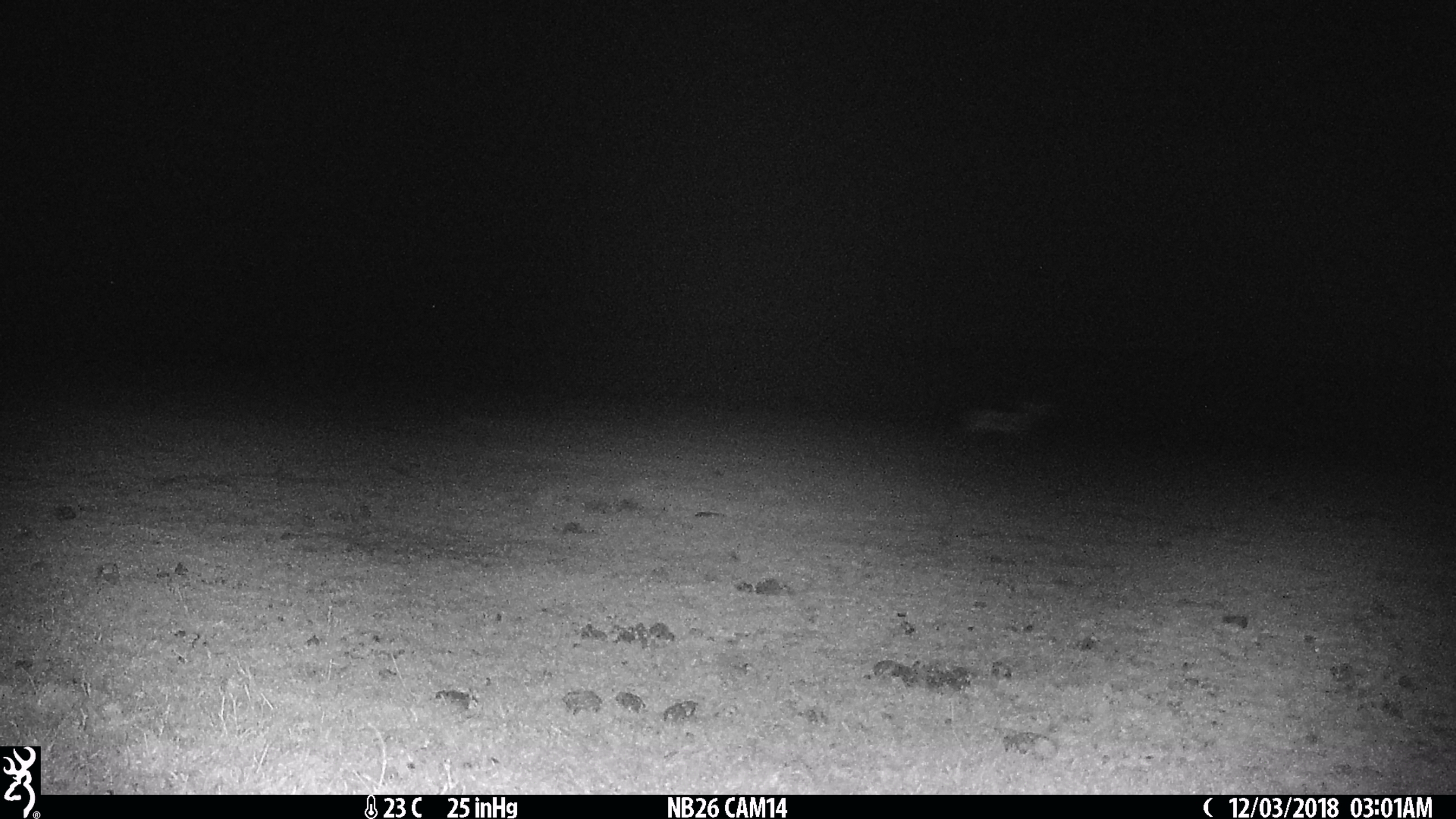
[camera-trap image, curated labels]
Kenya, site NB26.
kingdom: Animalia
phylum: Chordata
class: Mammalia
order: Artiodactyla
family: Bovidae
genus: Eudorcas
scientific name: Eudorcas thomsonii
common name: thomon's gazelle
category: gazelle thomsons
Gazelle thomsons (thomon's gazelle) (Eudorcas thomsonii).